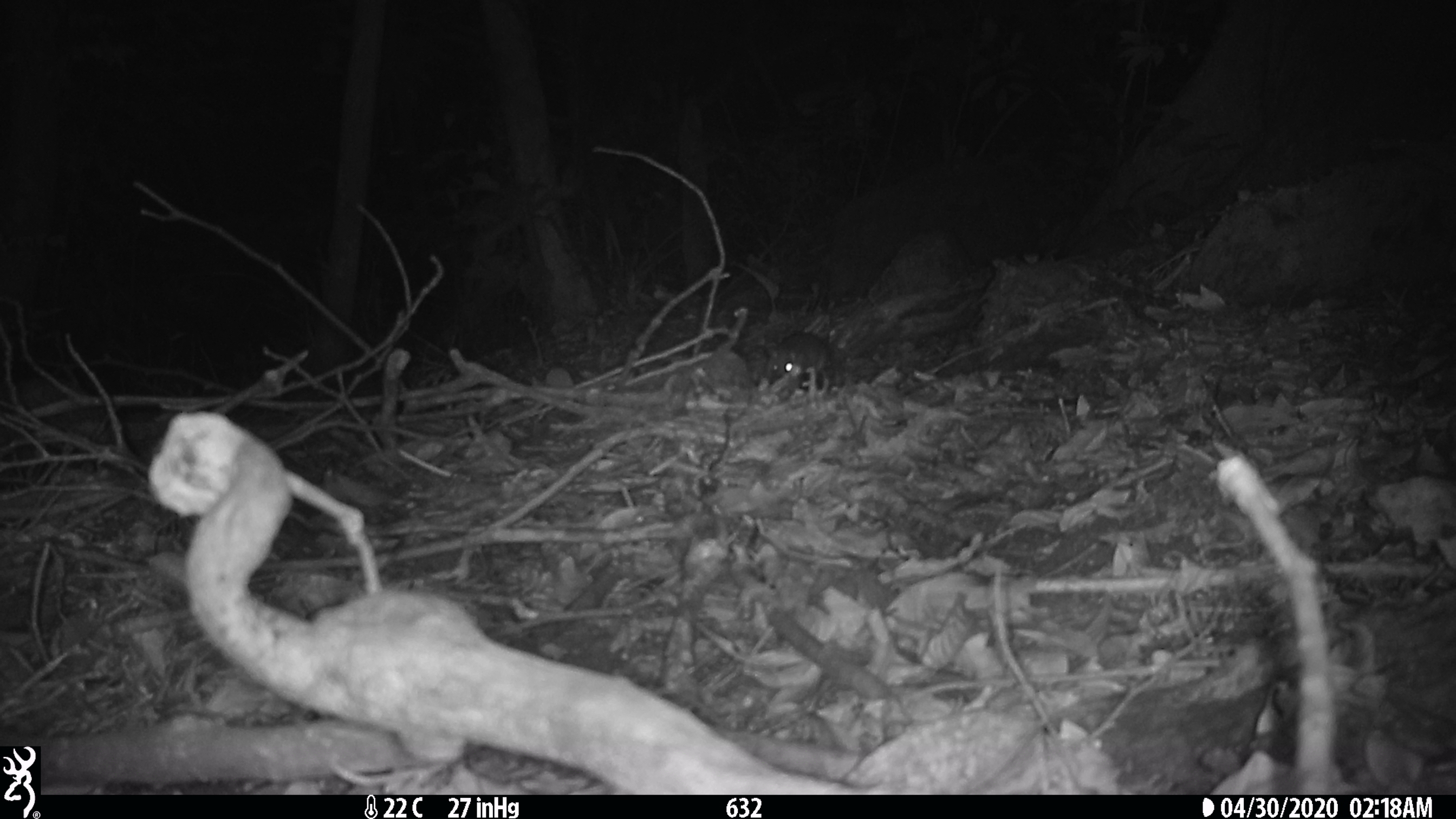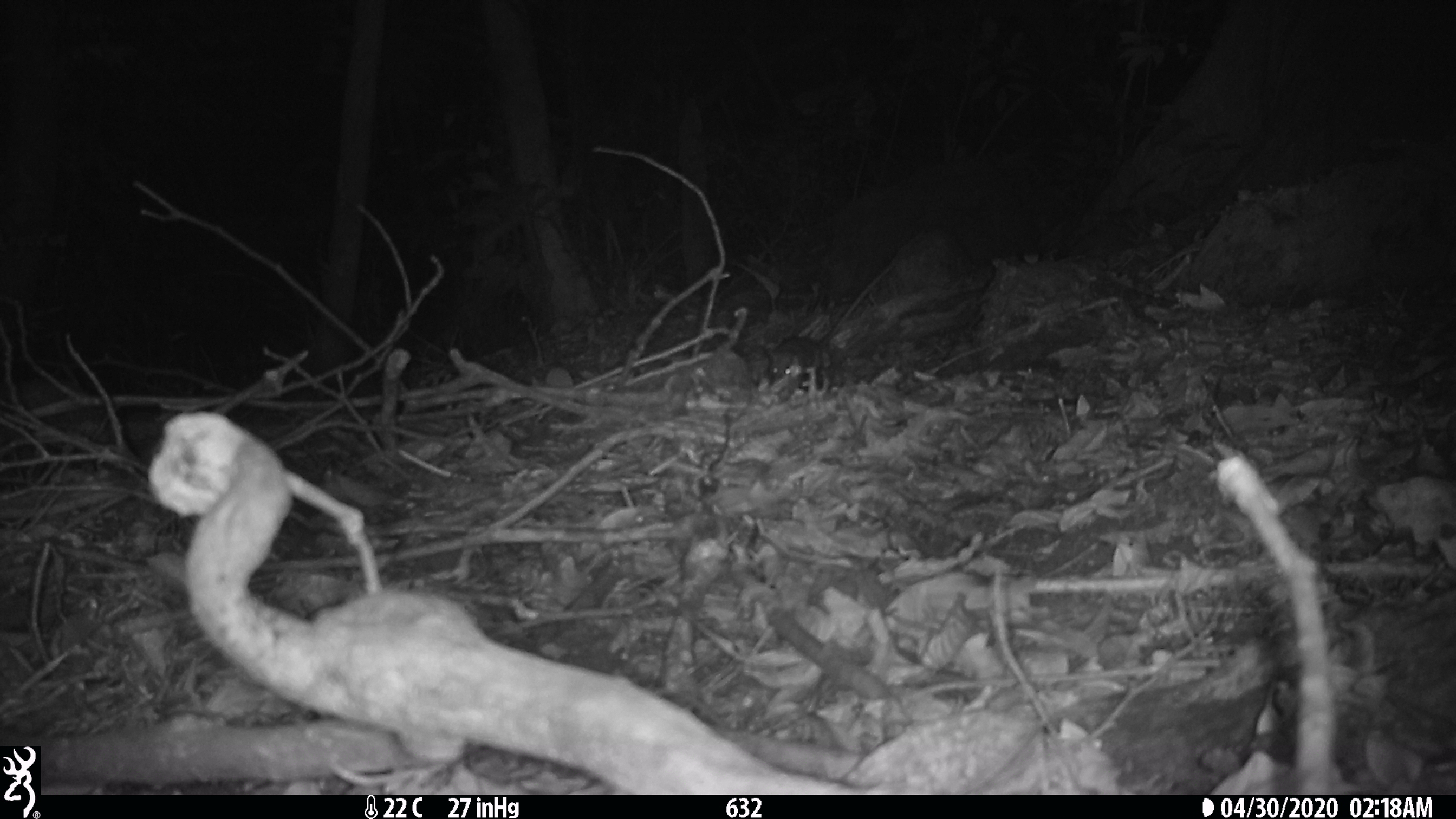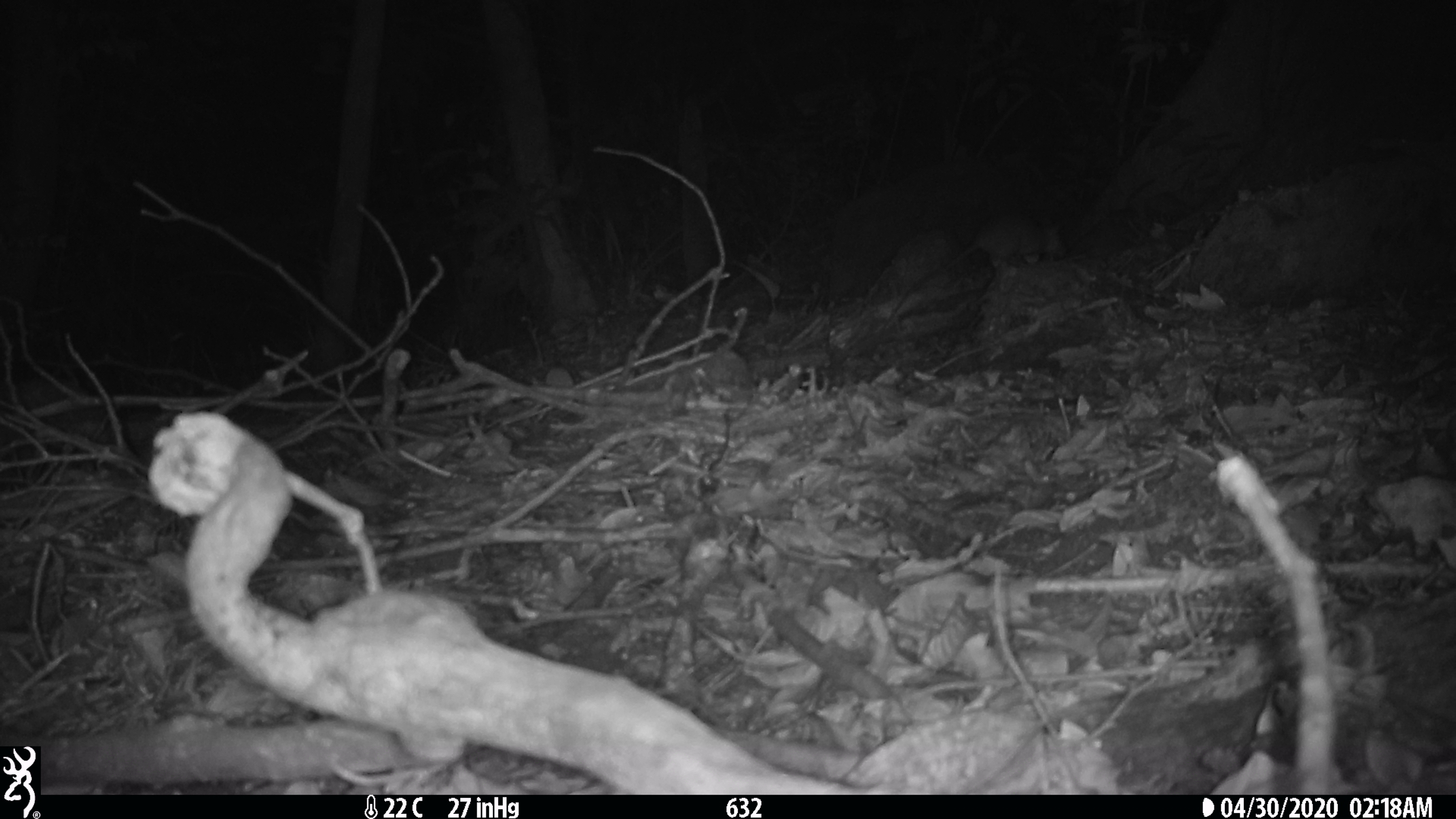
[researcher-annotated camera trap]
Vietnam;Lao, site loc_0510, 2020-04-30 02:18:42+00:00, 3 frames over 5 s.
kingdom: Animalia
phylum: Chordata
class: Mammalia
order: Rodentia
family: Muridae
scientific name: Muridae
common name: old-world mice and rats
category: unidentified murid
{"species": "unidentified murid (old-world mice and rats) (Muridae)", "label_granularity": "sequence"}